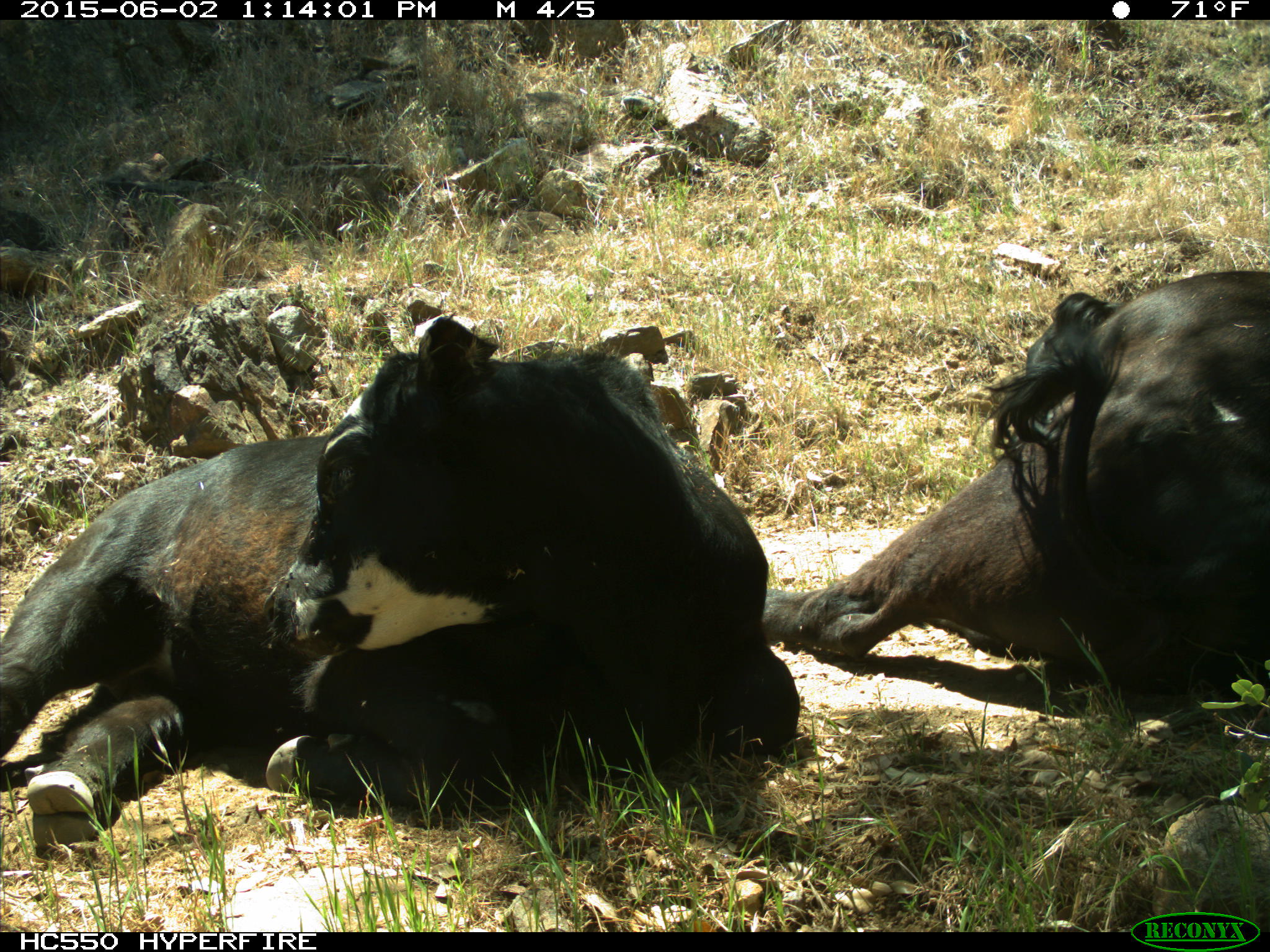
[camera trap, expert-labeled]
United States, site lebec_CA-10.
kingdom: Animalia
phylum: Chordata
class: Mammalia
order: Artiodactyla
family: Bovidae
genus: Bos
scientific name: Bos taurus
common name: domestic cow